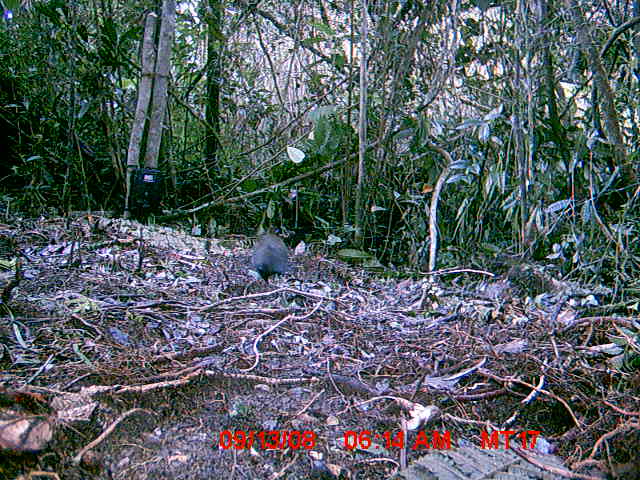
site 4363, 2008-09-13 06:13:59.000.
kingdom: Animalia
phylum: Chordata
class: Mammalia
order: Carnivora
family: Eupleridae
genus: Fossa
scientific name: Fossa fossana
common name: fanaloka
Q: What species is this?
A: Fossa fossana (fanaloka).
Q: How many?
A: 1.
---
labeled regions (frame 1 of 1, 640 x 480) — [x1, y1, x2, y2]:
fossa fossana: [251, 232, 289, 280]